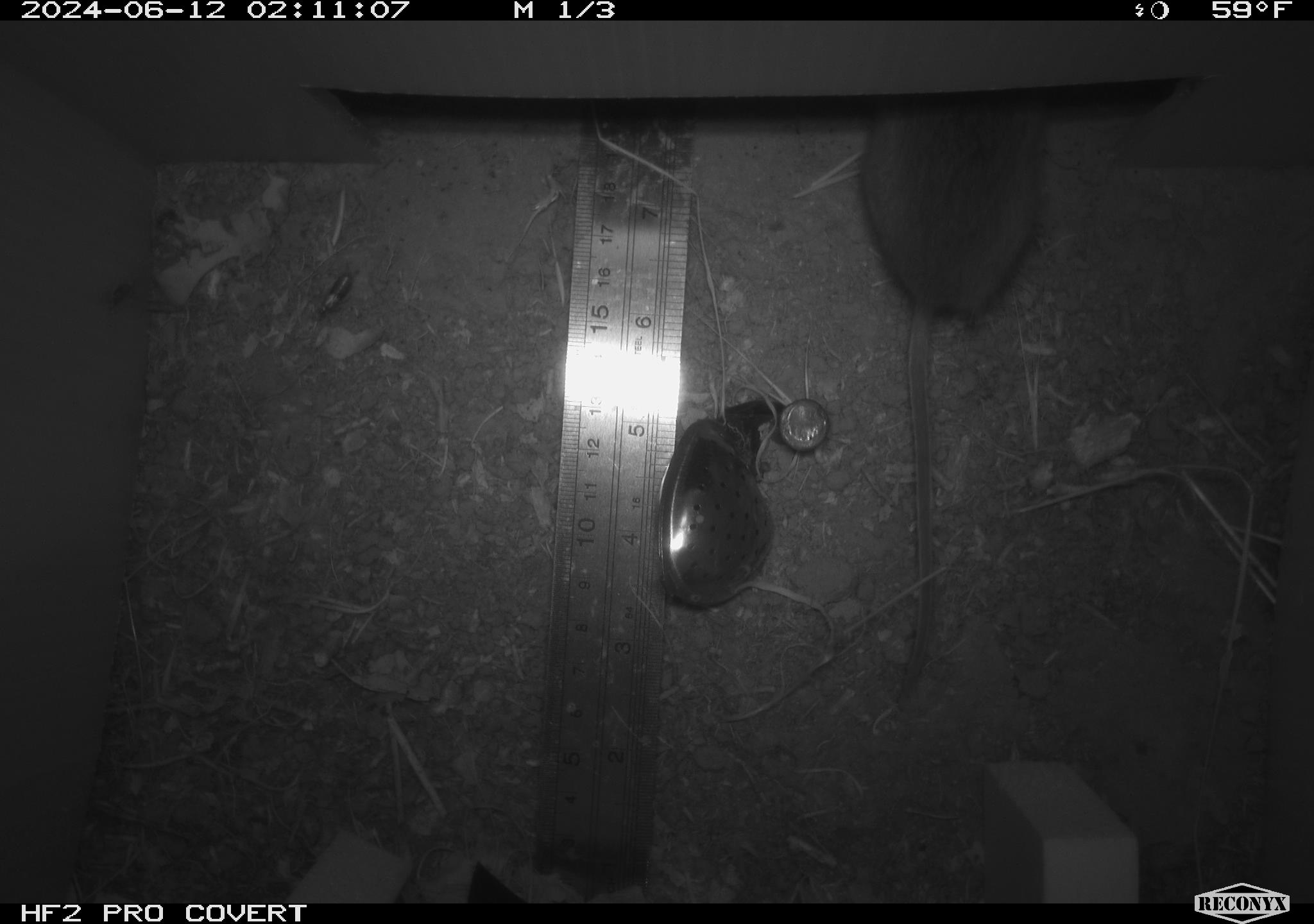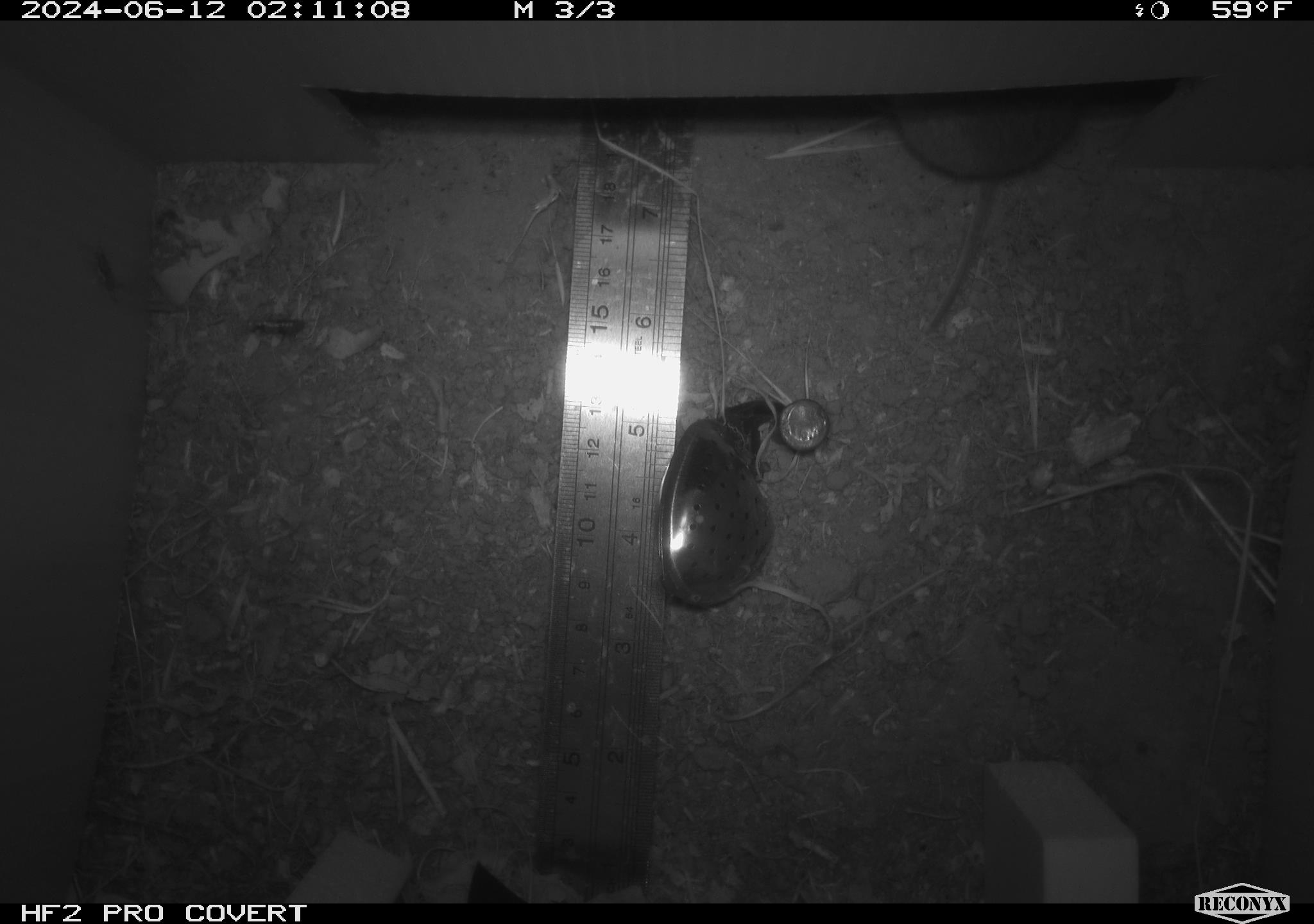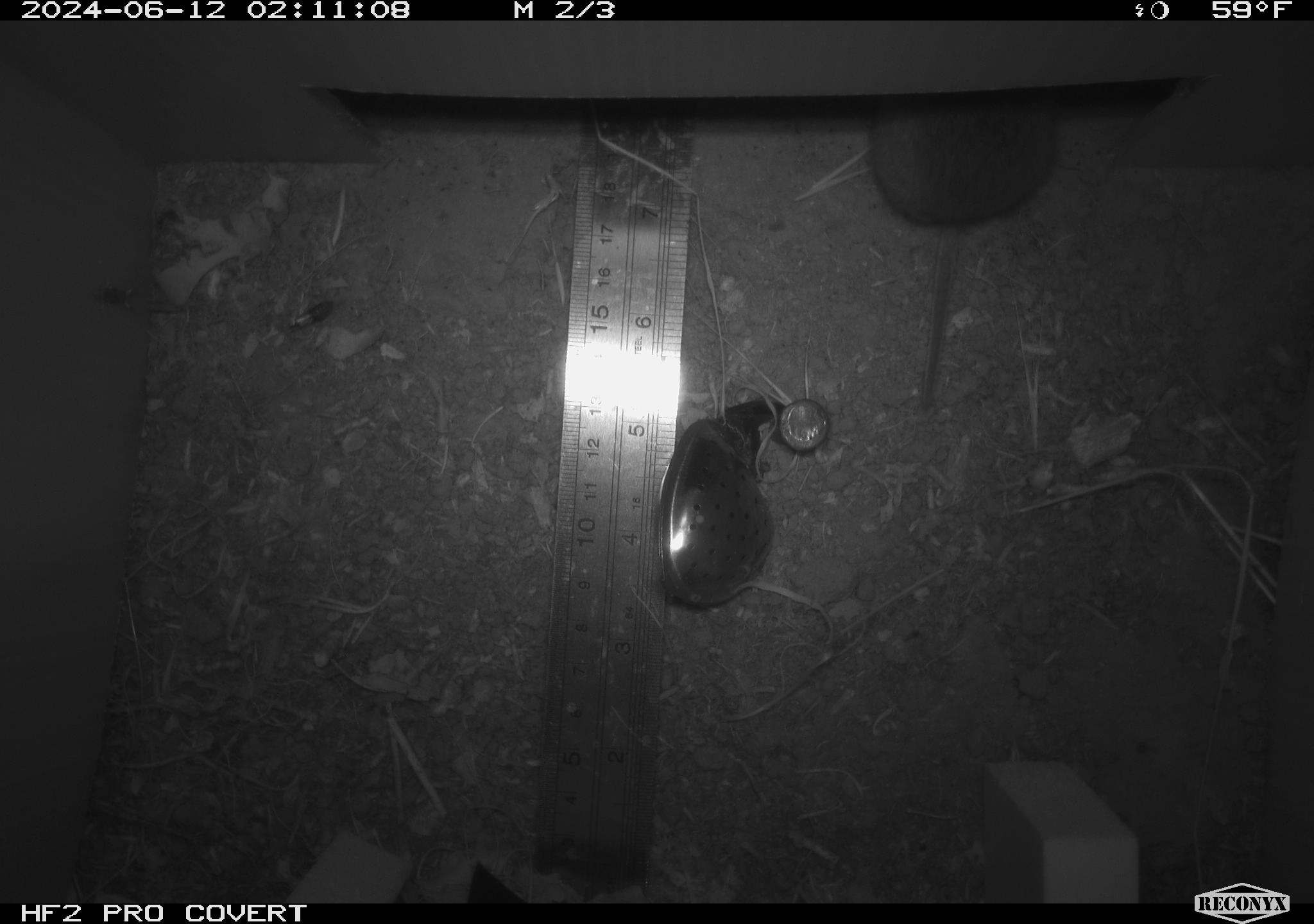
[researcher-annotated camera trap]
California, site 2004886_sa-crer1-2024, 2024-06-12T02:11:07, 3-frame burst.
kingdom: Animalia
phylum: Chordata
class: Mammalia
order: Rodentia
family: Cricetidae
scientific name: Arvicolinae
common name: voles, lemmings, and muskrats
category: arvicolinae subfamily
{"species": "arvicolinae subfamily (voles, lemmings, and muskrats) (Arvicolinae)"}